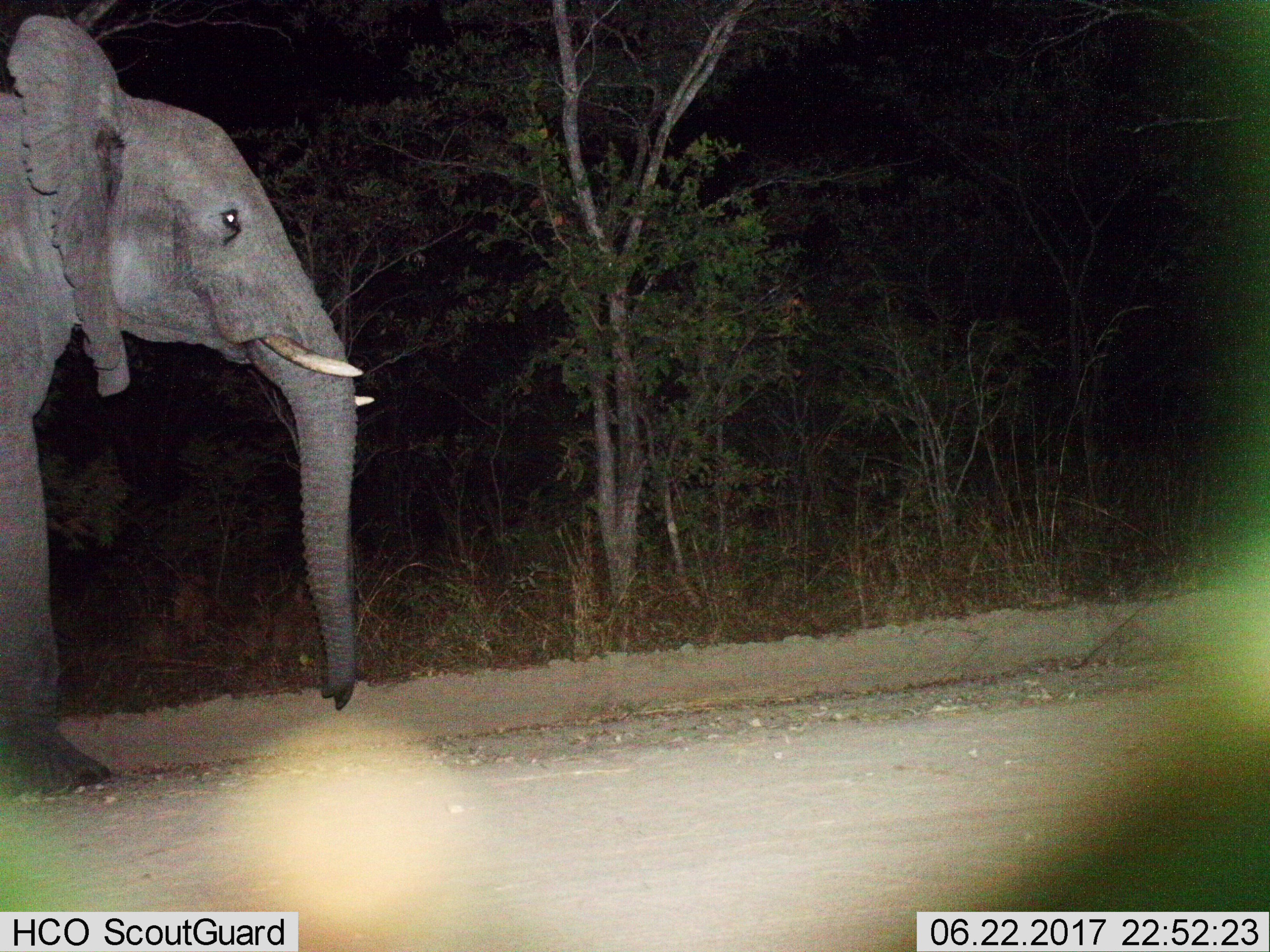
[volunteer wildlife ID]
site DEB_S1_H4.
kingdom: Animalia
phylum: Chordata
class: Mammalia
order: Proboscidea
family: Elephantidae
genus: Loxodonta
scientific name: Loxodonta africana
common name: african bush elephant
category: elephant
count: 1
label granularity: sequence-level